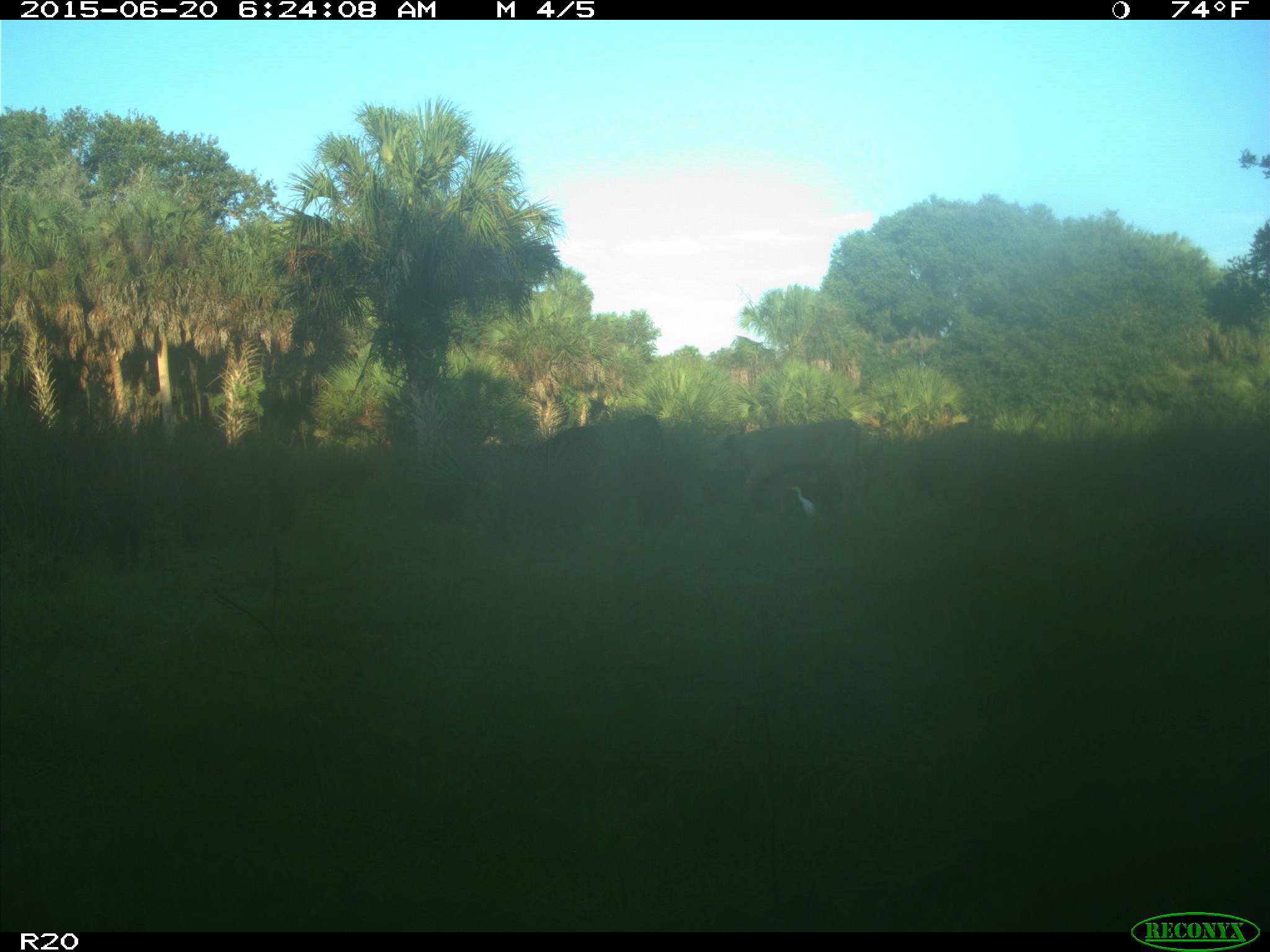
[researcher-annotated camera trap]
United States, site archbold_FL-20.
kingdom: Animalia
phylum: Chordata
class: Mammalia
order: Artiodactyla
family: Bovidae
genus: Bos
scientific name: Bos taurus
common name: domestic cow